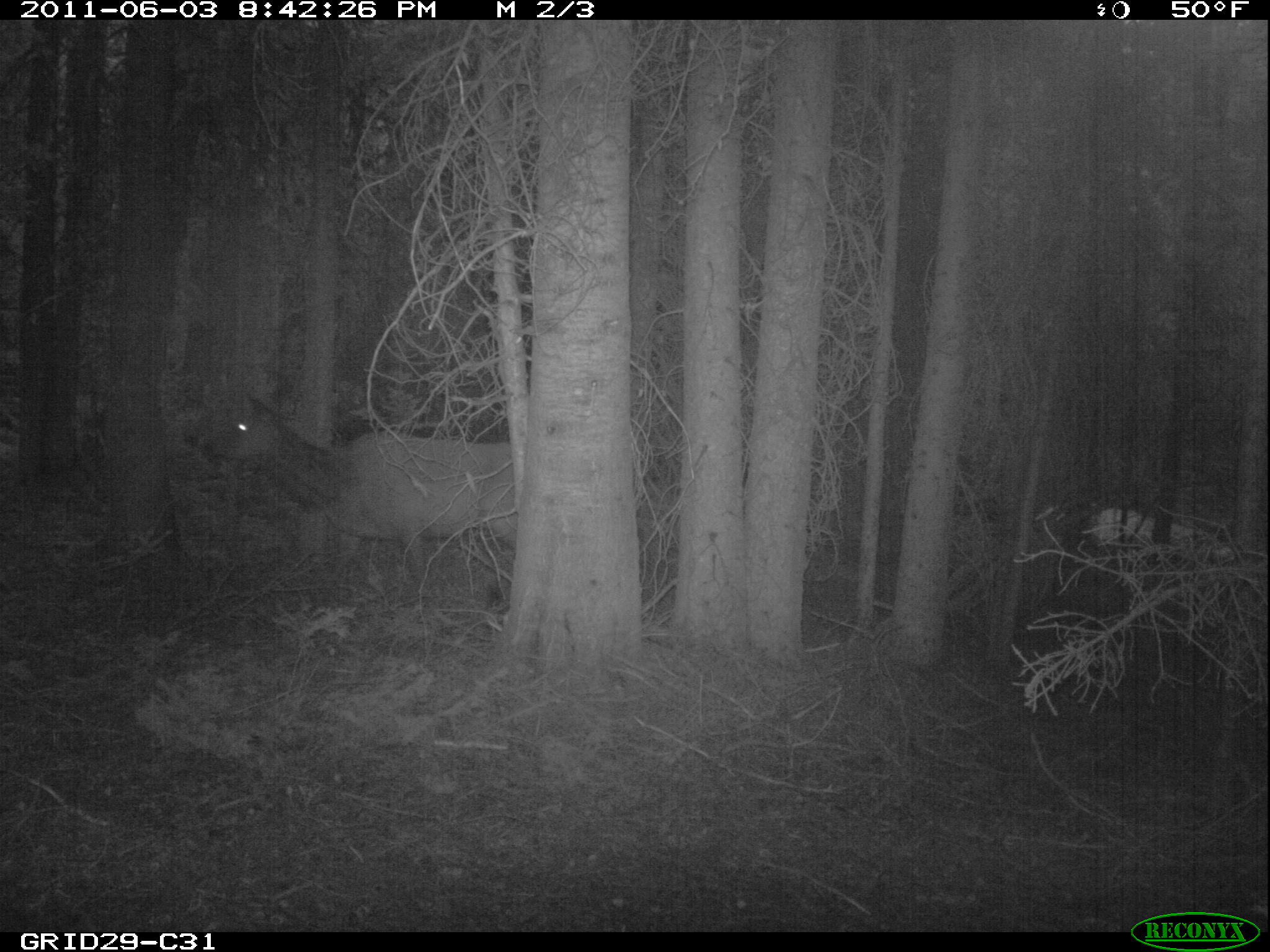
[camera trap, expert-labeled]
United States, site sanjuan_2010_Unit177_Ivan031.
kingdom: Animalia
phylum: Chordata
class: Mammalia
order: Artiodactyla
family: Cervidae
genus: Cervus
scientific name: Cervus elaphus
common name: red deer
Cervus elaphus (red deer).